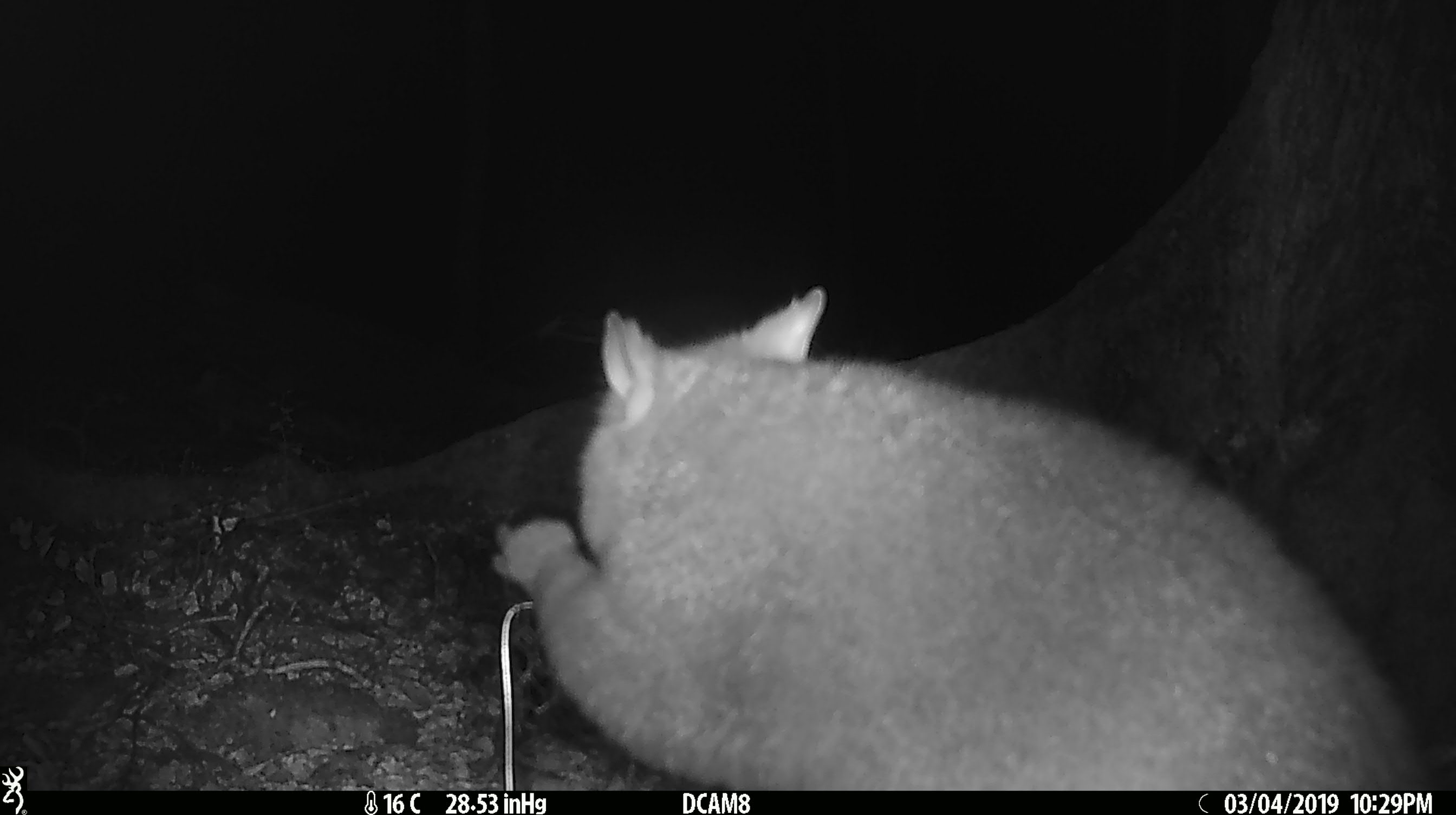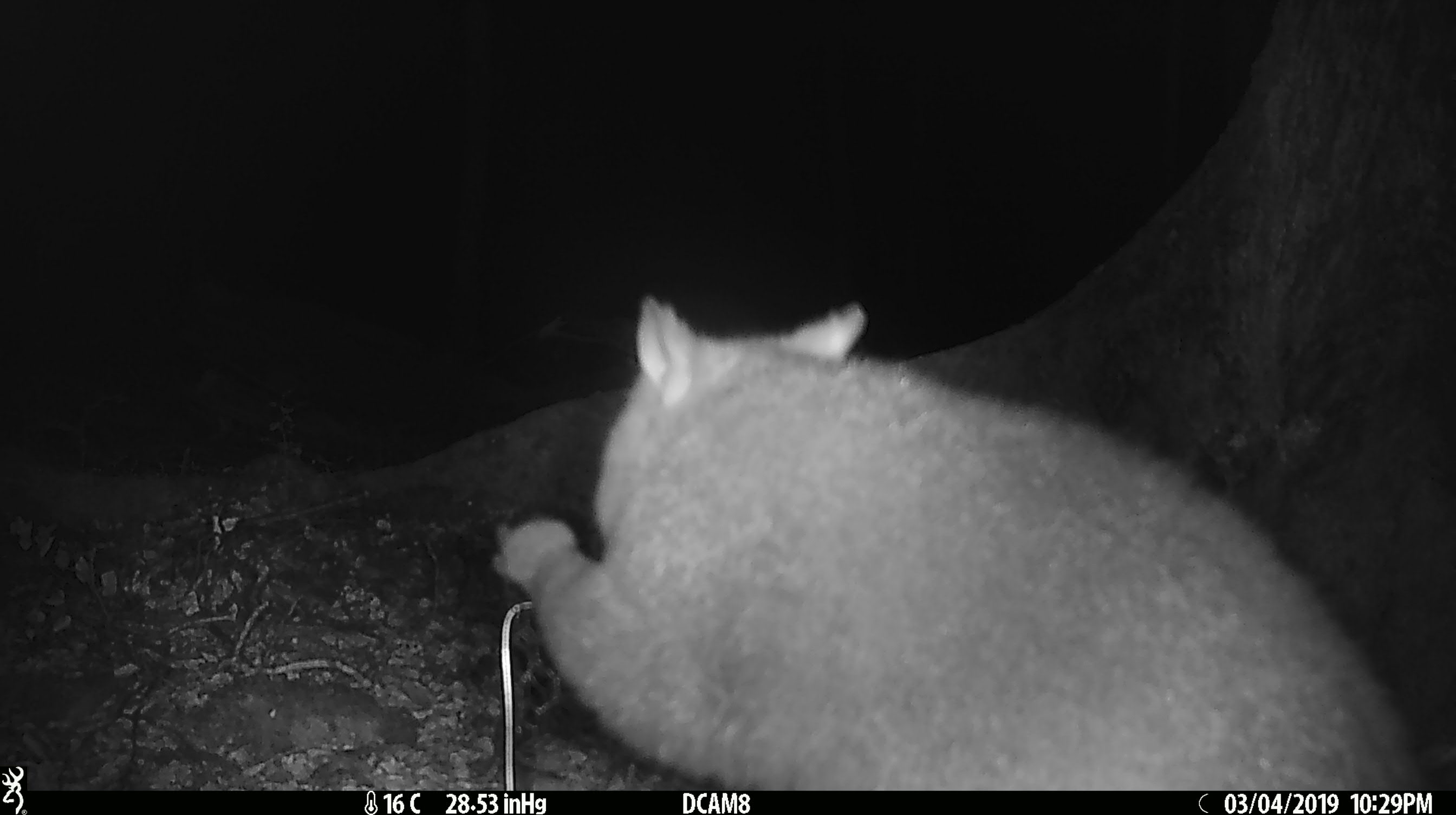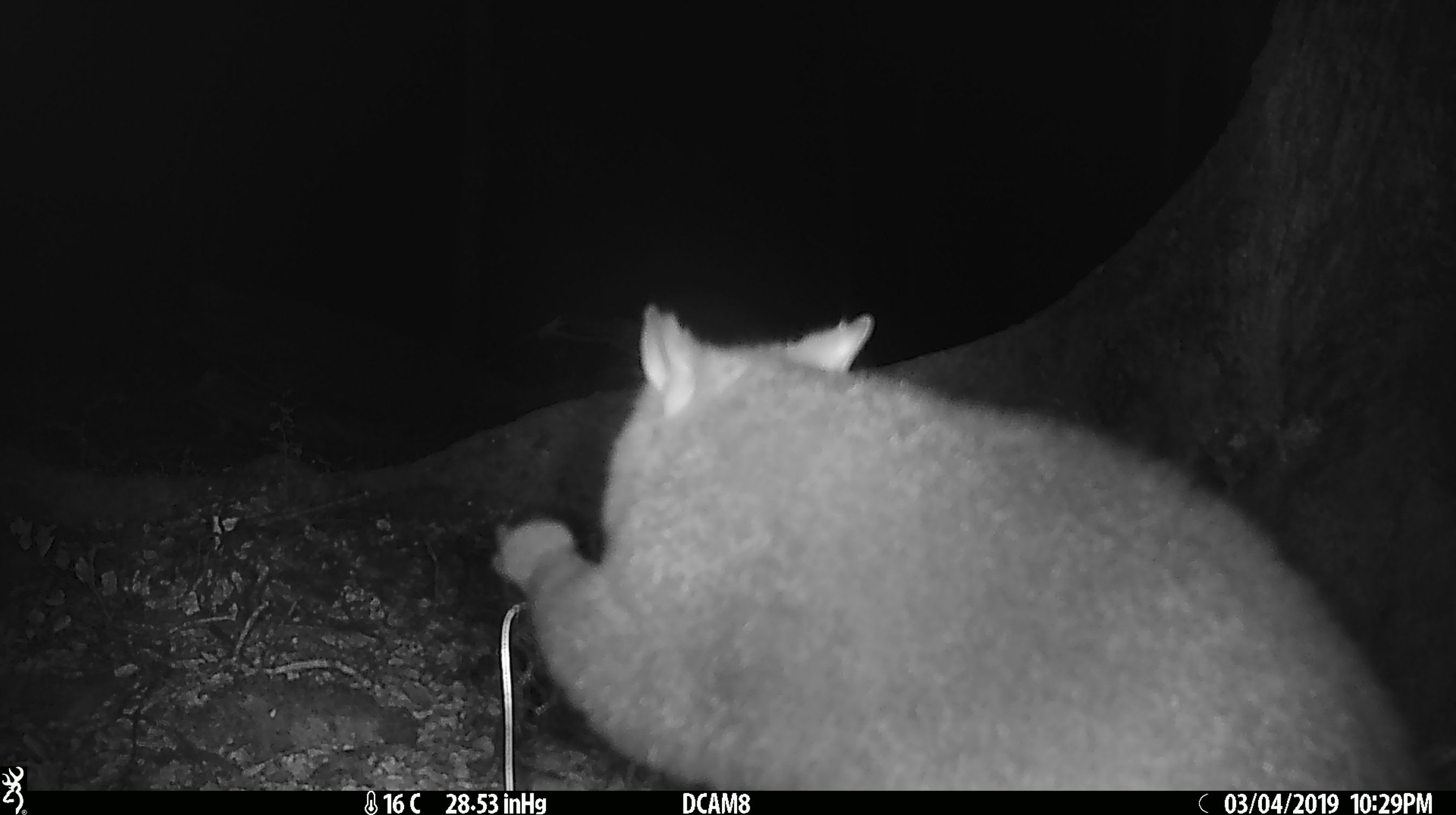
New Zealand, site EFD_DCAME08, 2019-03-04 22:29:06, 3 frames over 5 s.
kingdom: Animalia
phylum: Chordata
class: Mammalia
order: Diprotodontia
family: Phalangeridae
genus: Trichosurus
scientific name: Trichosurus vulpecula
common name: common brushtail possum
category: possum